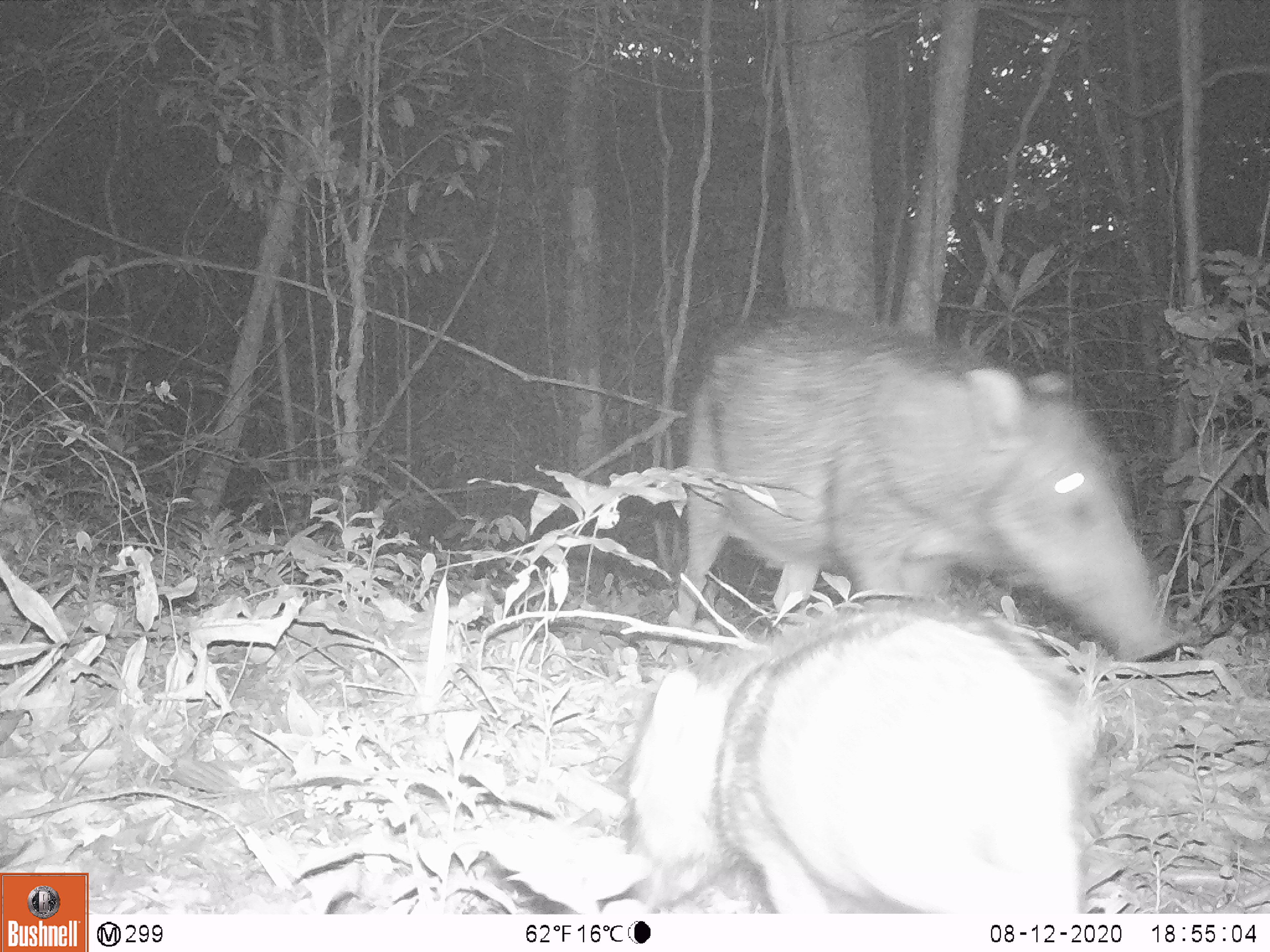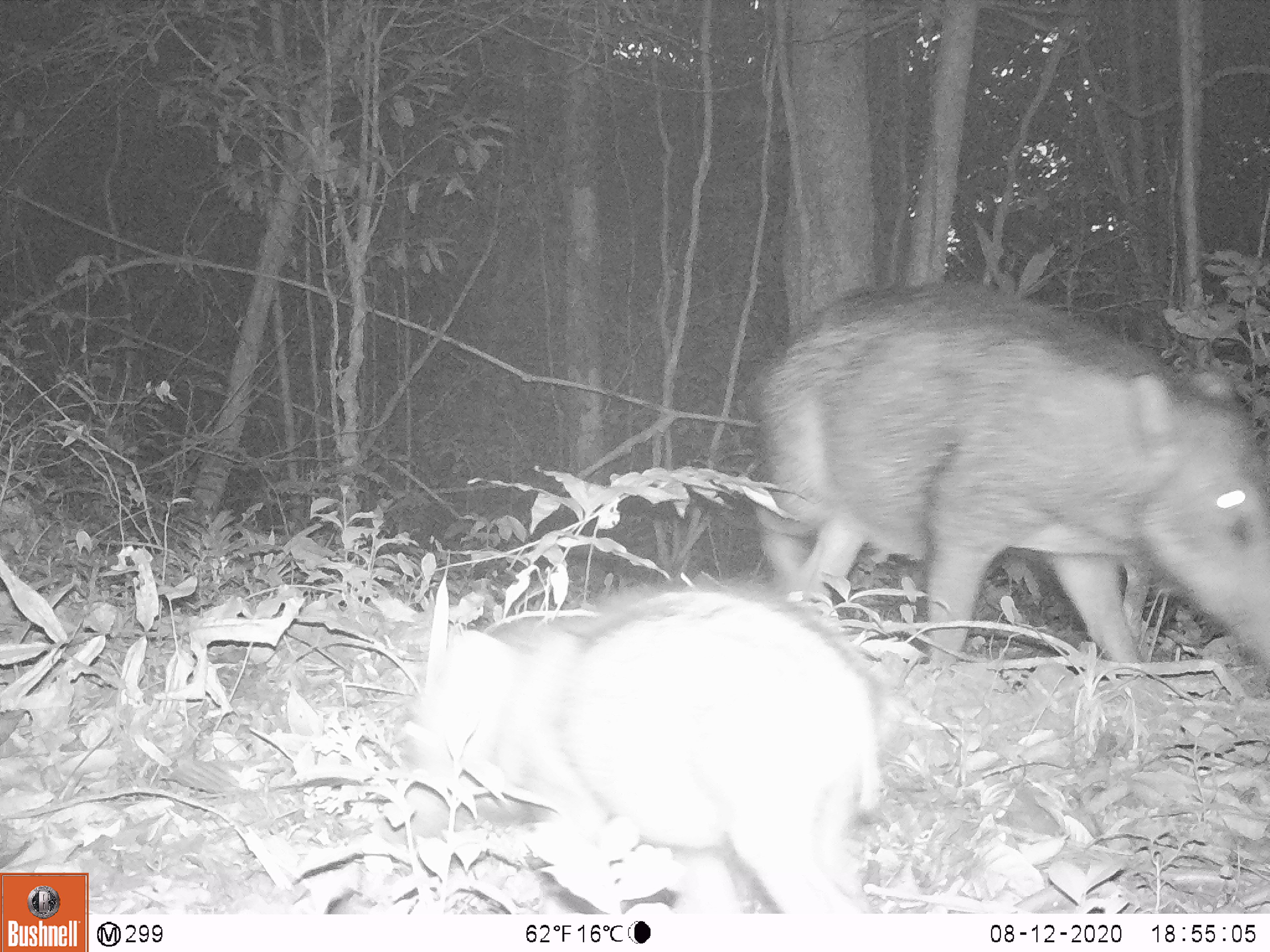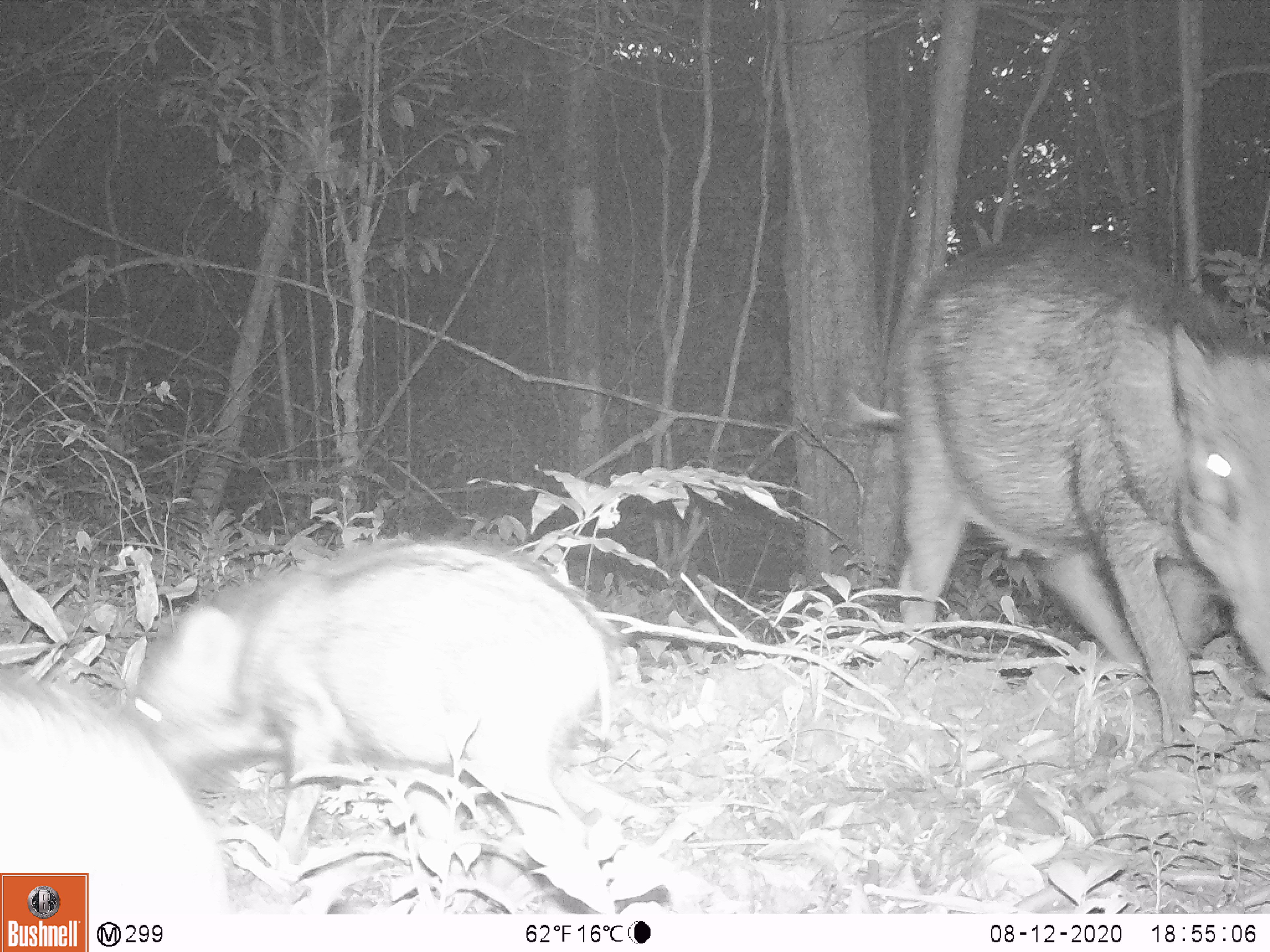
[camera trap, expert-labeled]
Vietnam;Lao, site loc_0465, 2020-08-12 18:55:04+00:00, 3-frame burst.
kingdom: Animalia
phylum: Chordata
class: Mammalia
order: Artiodactyla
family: Suidae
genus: Sus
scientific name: Sus scrofa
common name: eurasian wild pig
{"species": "eurasian wild pig (Sus scrofa)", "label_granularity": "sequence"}